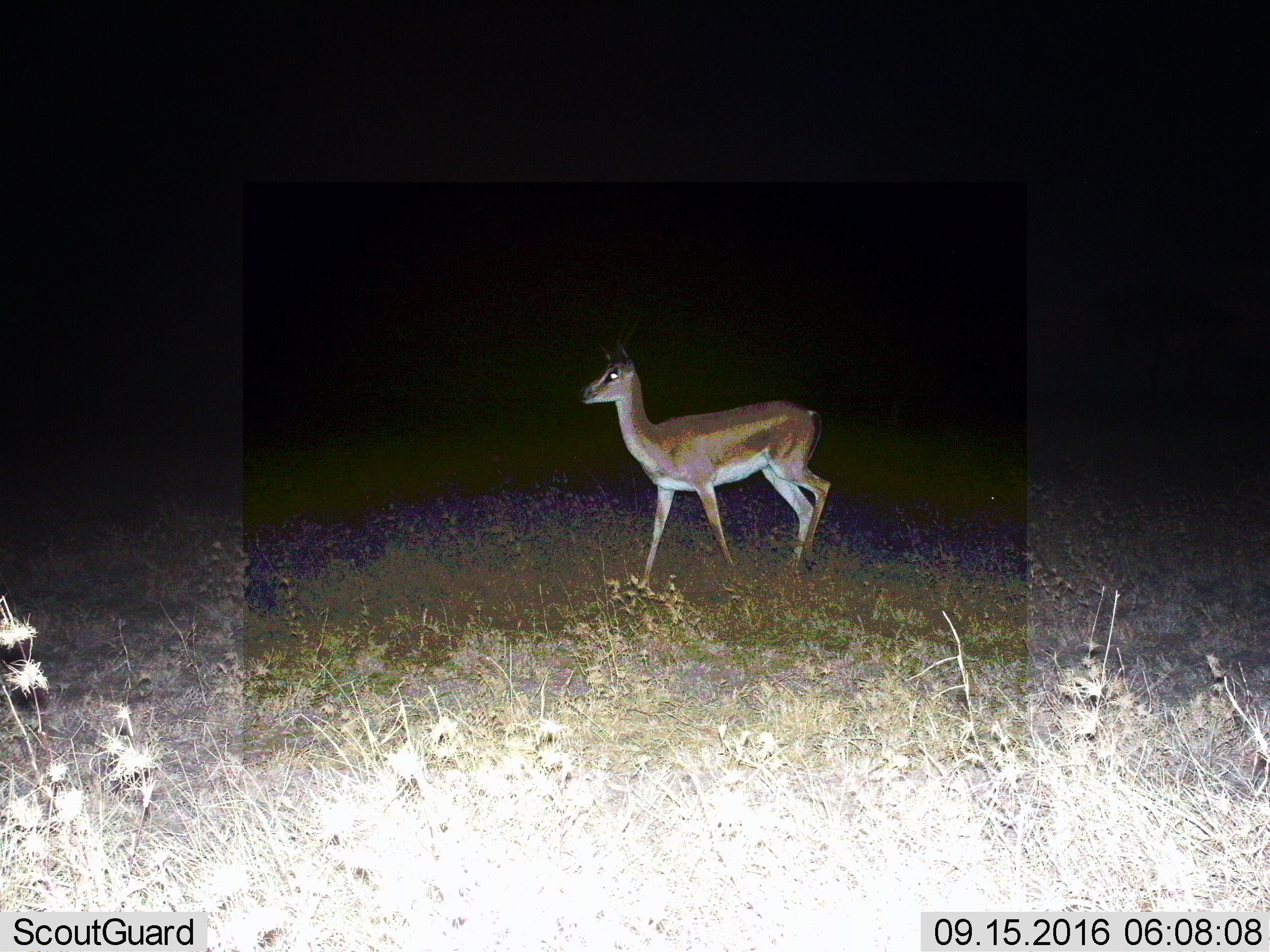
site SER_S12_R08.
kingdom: Animalia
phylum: Chordata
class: Mammalia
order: Artiodactyla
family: Bovidae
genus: Nanger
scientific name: Nanger granti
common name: grant's gazelle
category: gazellegrants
Gazellegrants (grant's gazelle) (Nanger granti), count 1. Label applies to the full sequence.